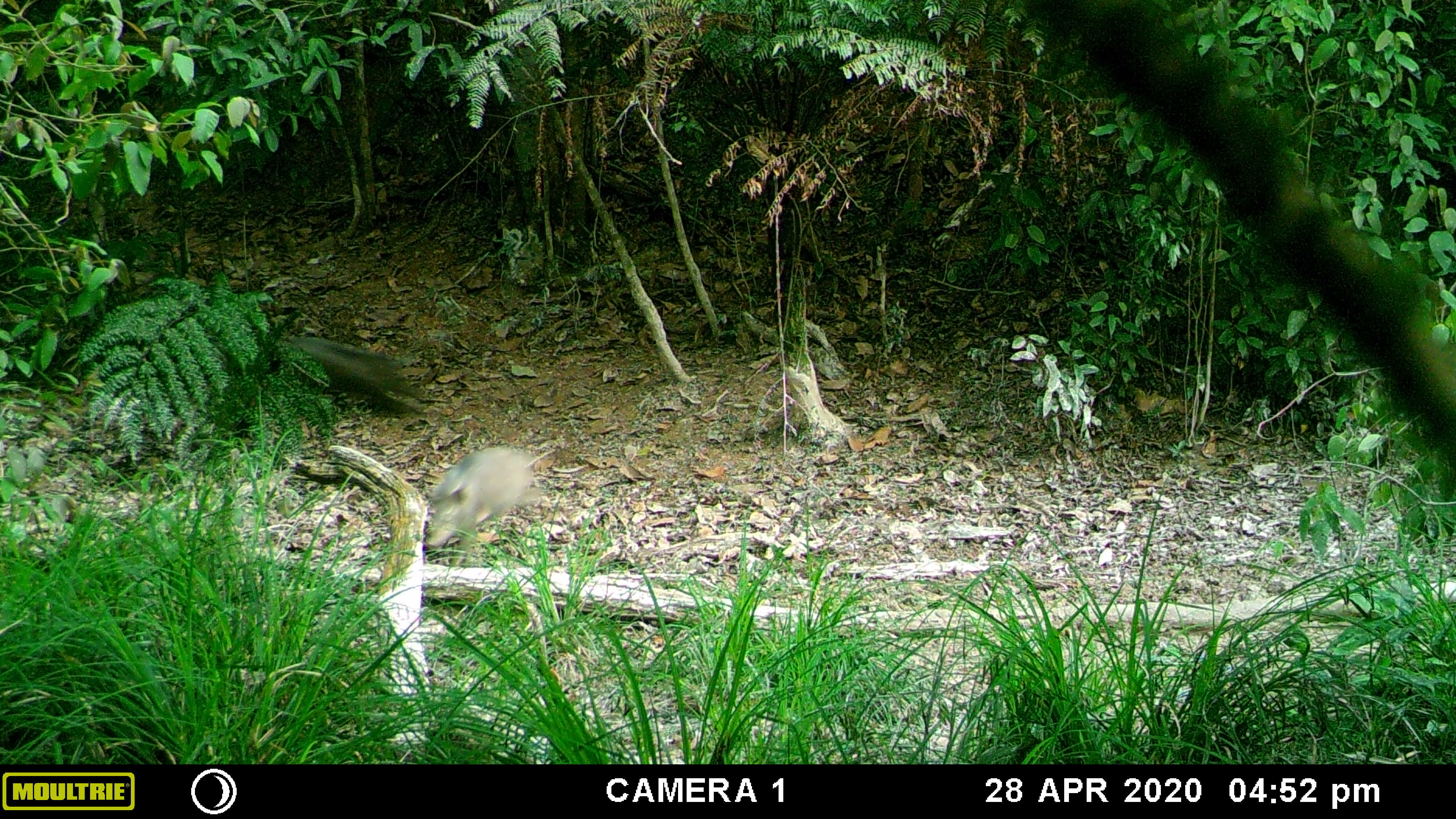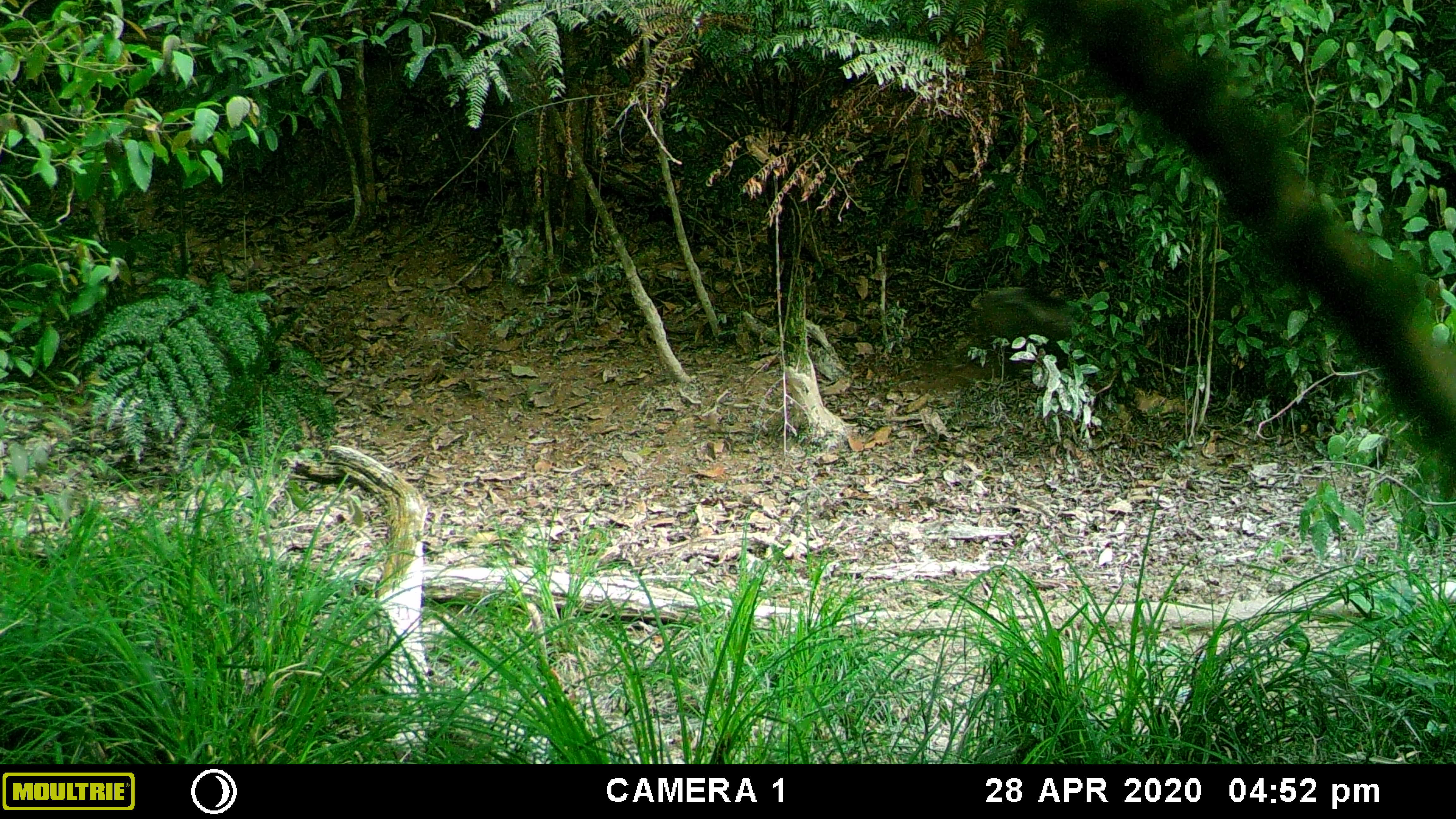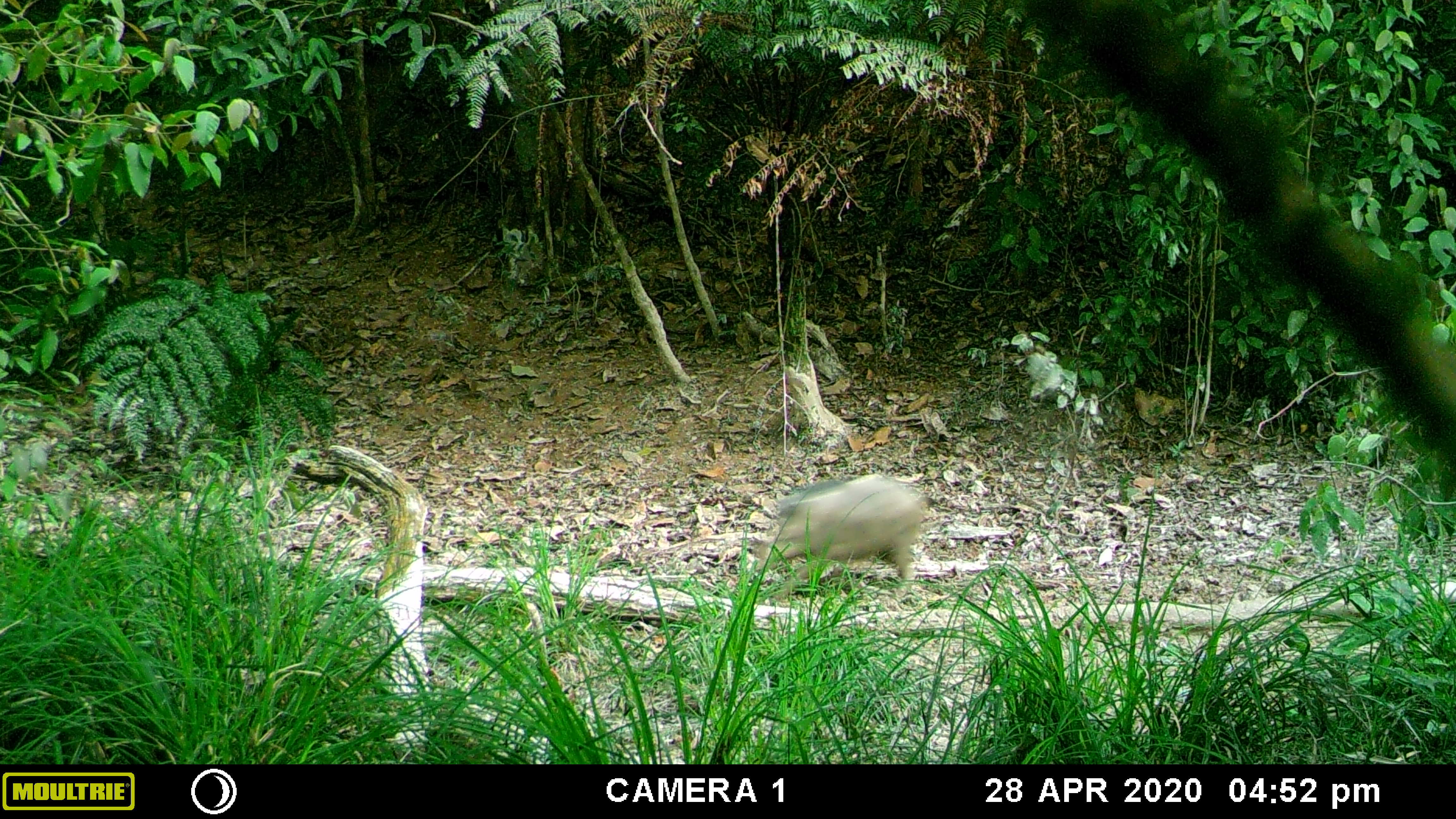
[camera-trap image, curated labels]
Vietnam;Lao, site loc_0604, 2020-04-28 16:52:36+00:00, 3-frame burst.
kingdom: Animalia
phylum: Chordata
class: Mammalia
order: Artiodactyla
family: Suidae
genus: Sus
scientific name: Sus scrofa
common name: eurasian wild pig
Eurasian wild pig (Sus scrofa). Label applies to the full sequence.